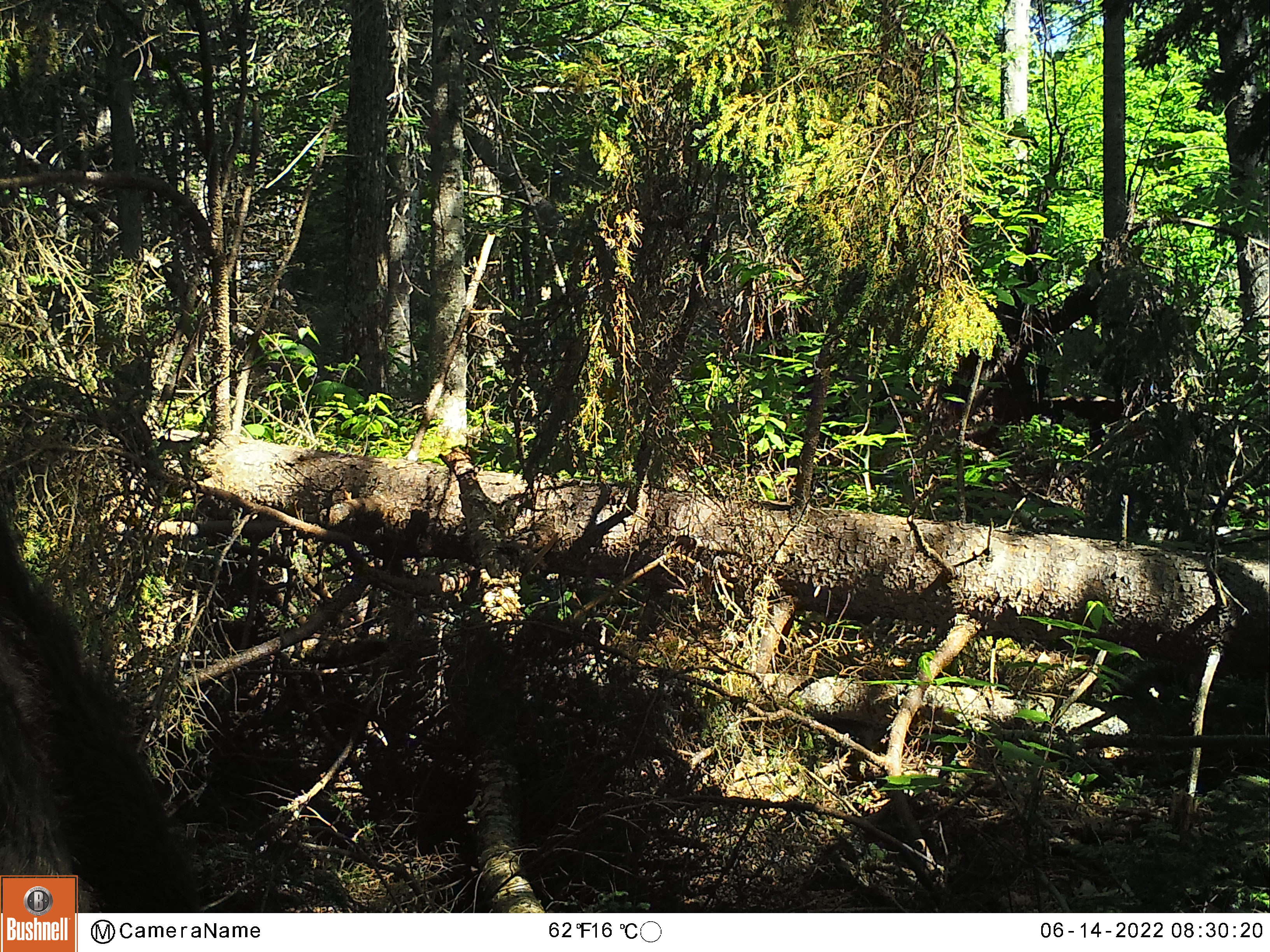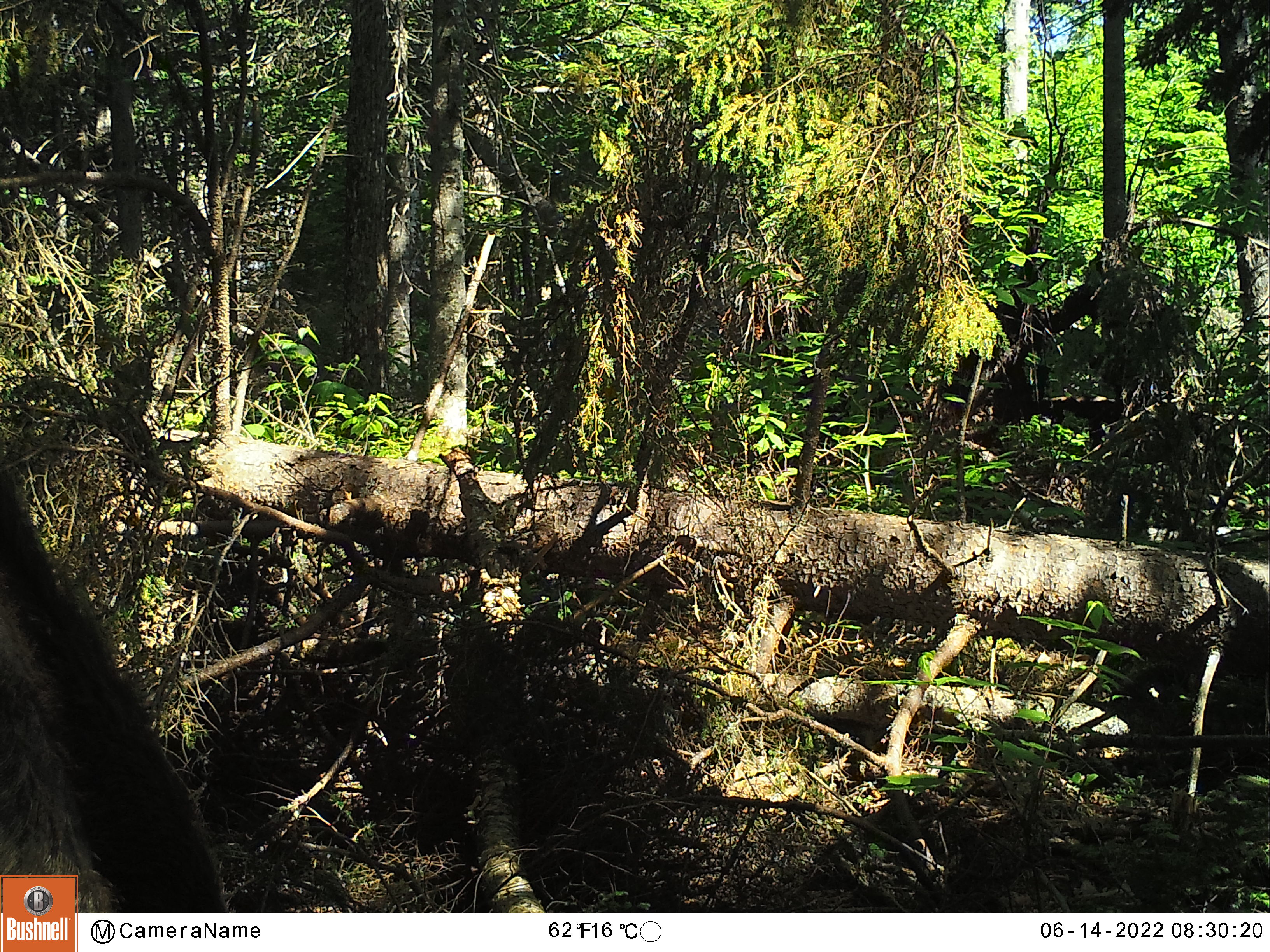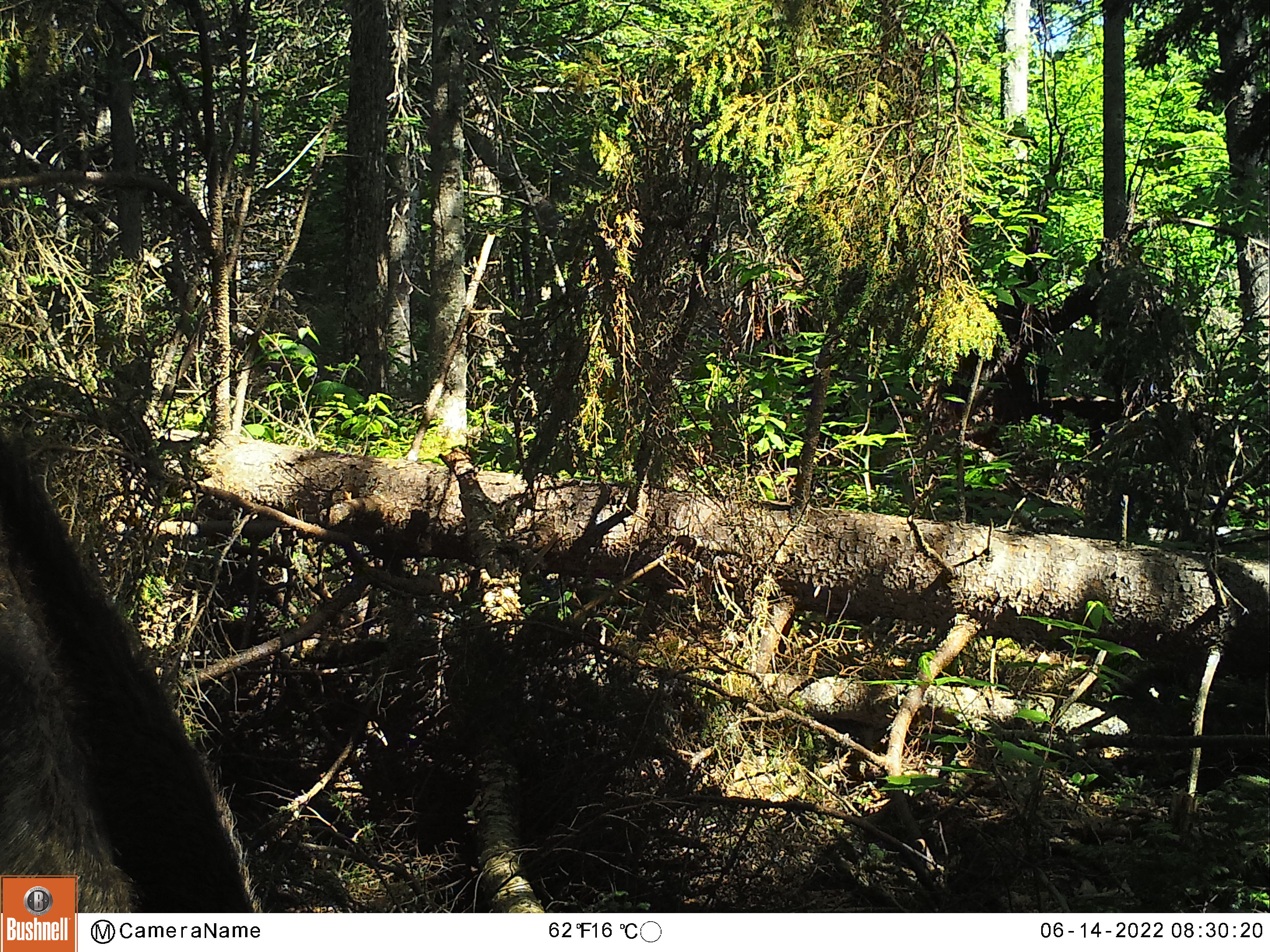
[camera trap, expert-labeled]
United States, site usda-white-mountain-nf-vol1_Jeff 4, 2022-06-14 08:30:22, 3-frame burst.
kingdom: Animalia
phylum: Chordata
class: Mammalia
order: Artiodactyla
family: Cervidae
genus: Alces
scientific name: Alces alces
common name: moose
Moose (Alces alces).